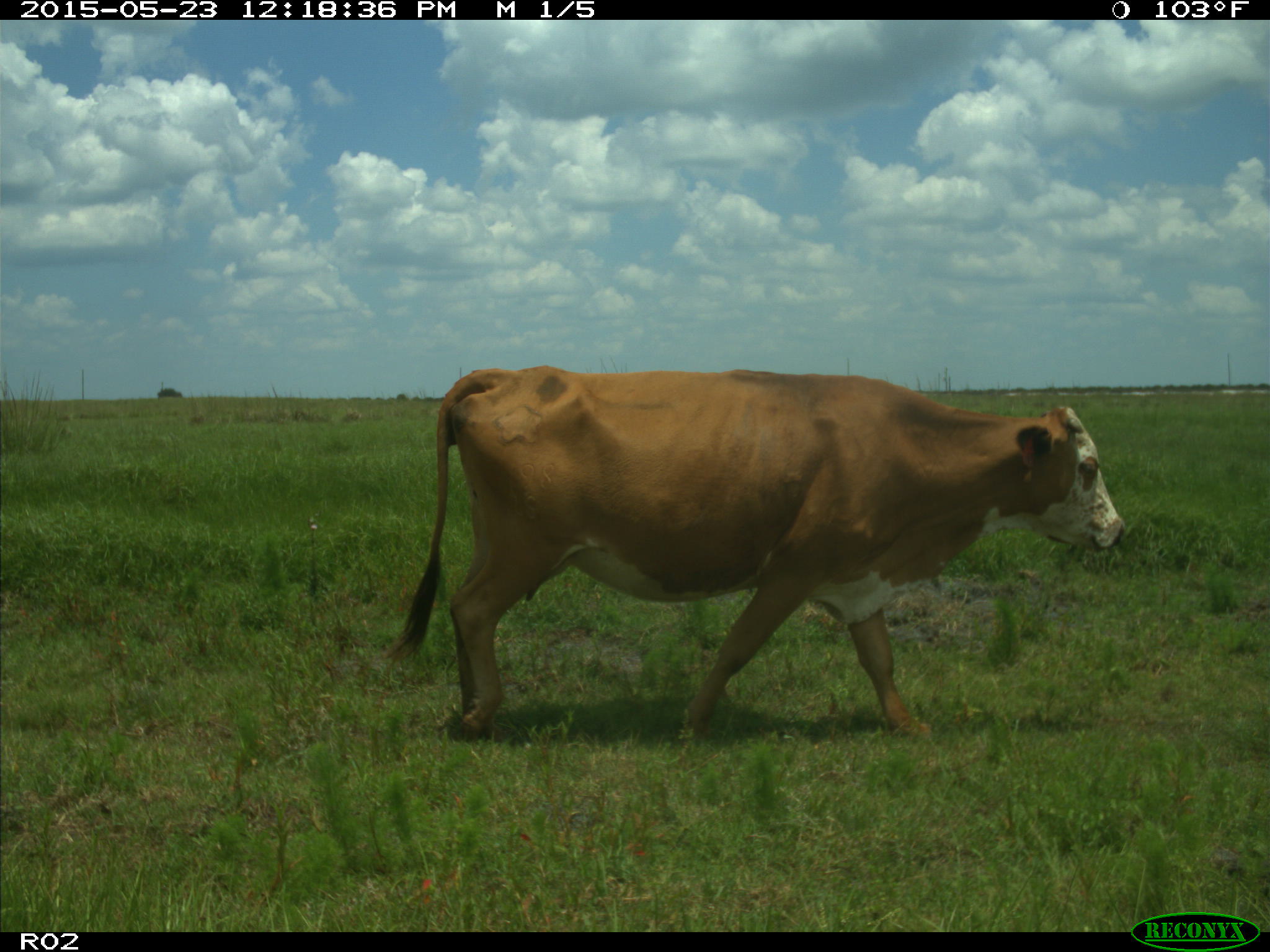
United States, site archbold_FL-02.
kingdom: Animalia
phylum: Chordata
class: Mammalia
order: Artiodactyla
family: Bovidae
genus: Bos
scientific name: Bos taurus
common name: domestic cow